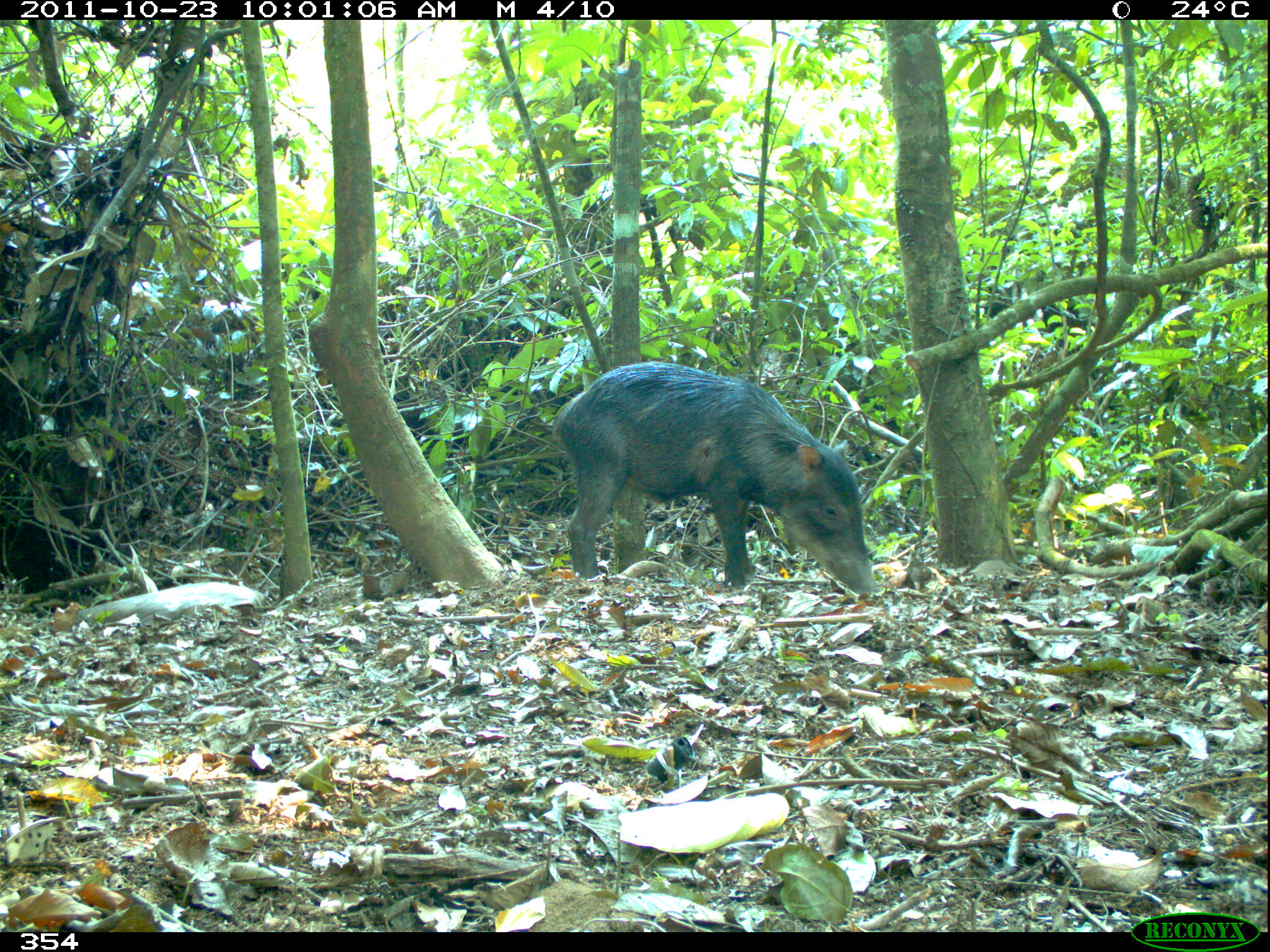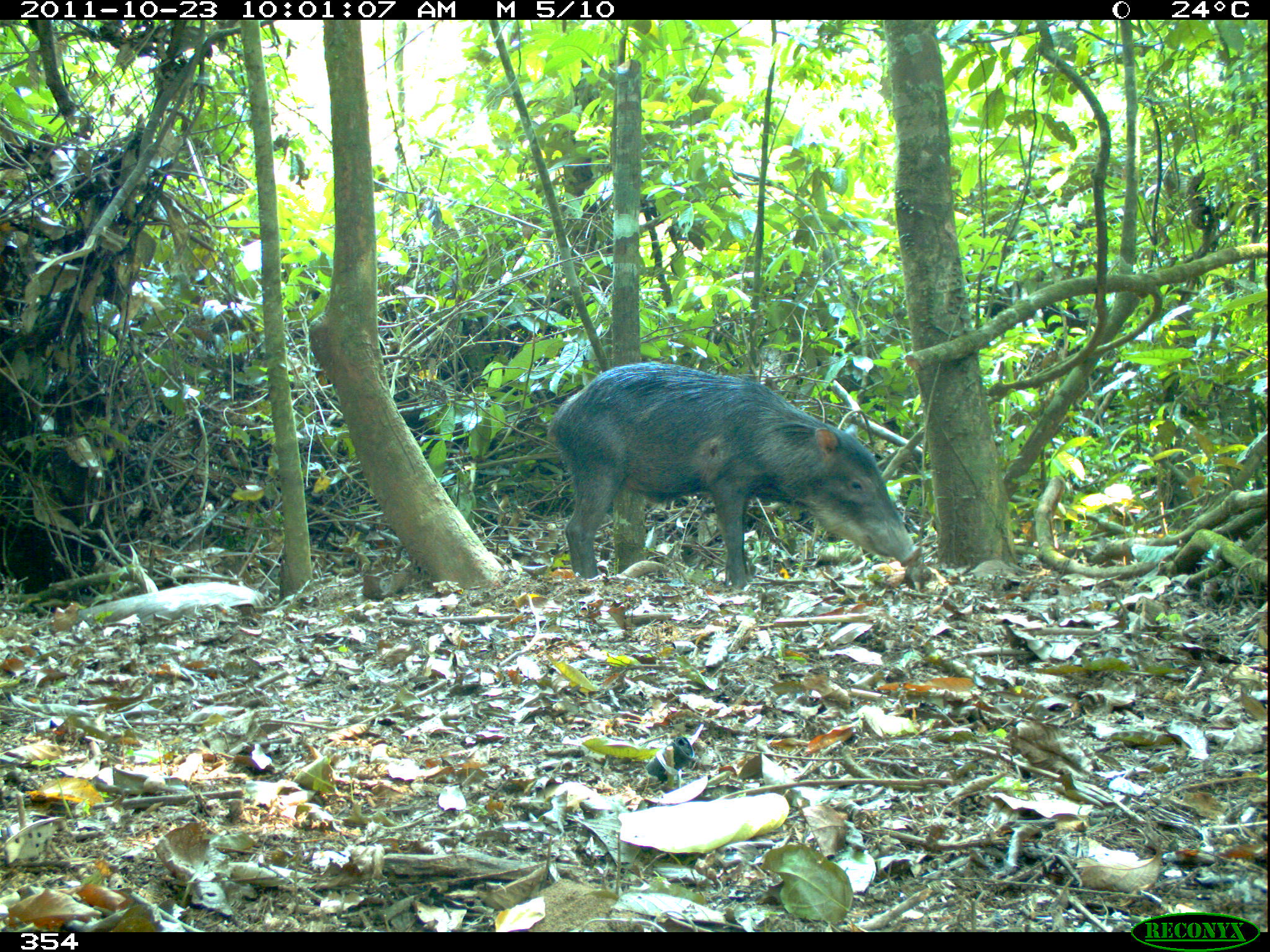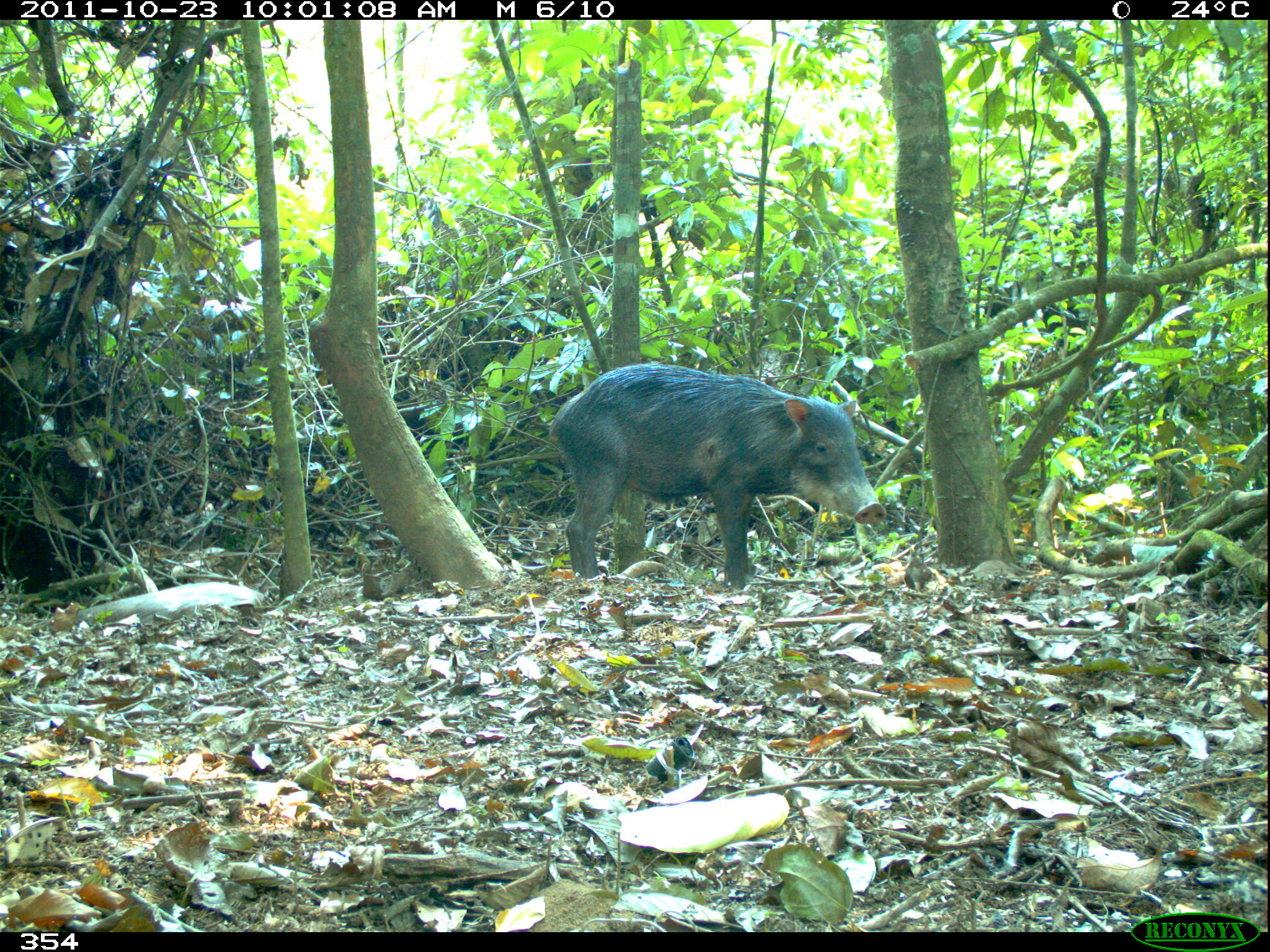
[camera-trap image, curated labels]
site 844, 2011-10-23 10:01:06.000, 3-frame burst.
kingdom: Animalia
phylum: Chordata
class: Mammalia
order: Artiodactyla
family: Tayassuidae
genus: Tayassu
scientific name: Tayassu pecari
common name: white-lipped peccary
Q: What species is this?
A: Tayassu pecari (white-lipped peccary).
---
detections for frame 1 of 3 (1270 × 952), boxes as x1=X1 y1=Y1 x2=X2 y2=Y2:
tayassu pecari: x1=554 y1=359 x2=880 y2=597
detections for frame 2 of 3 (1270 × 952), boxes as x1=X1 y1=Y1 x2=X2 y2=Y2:
tayassu pecari: x1=545 y1=360 x2=920 y2=590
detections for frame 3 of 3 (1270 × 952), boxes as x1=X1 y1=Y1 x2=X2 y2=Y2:
tayassu pecari: x1=545 y1=363 x2=887 y2=588